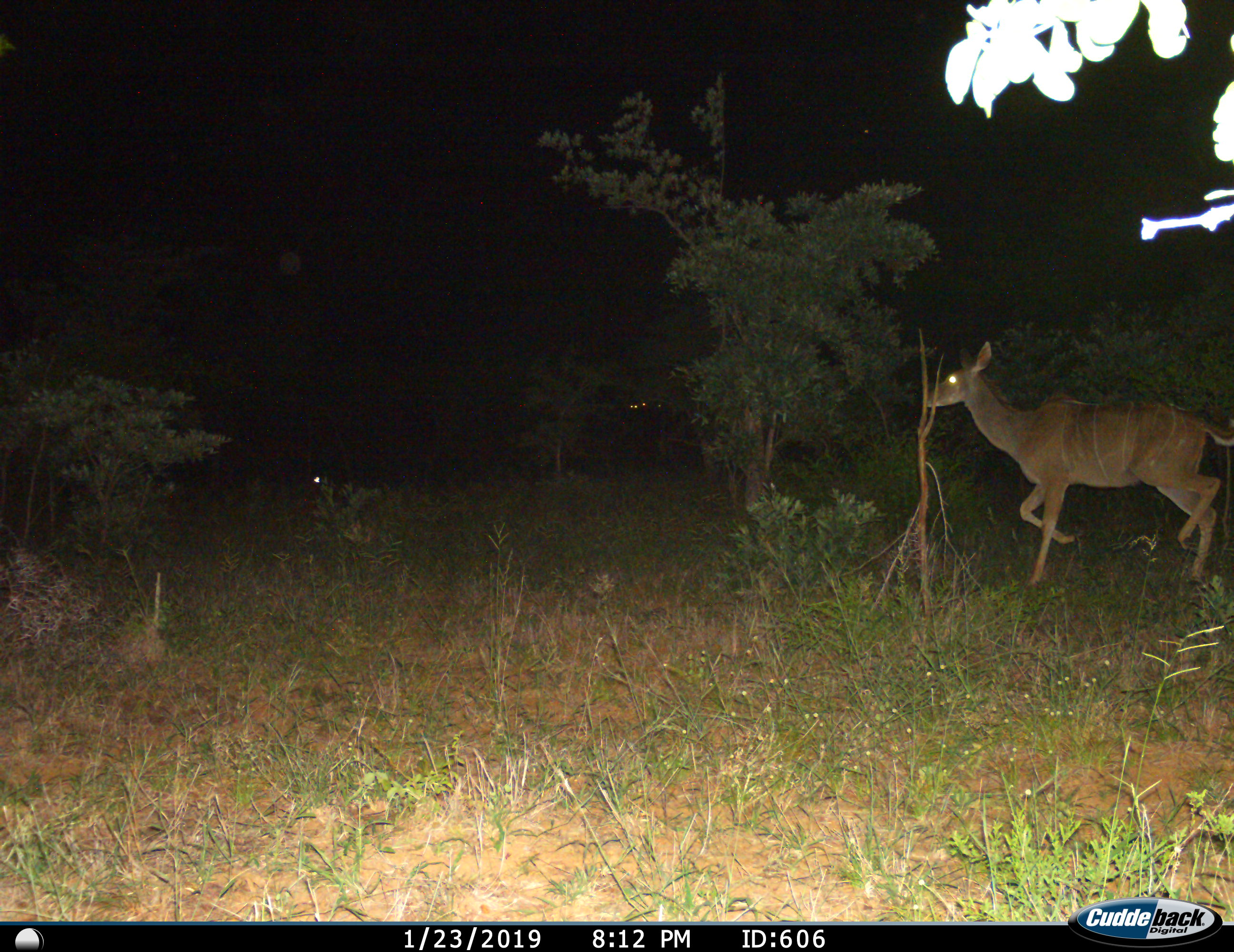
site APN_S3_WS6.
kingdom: Animalia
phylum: Chordata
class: Mammalia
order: Artiodactyla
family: Bovidae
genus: Tragelaphus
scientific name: Tragelaphus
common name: kudu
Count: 1.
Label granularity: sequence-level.